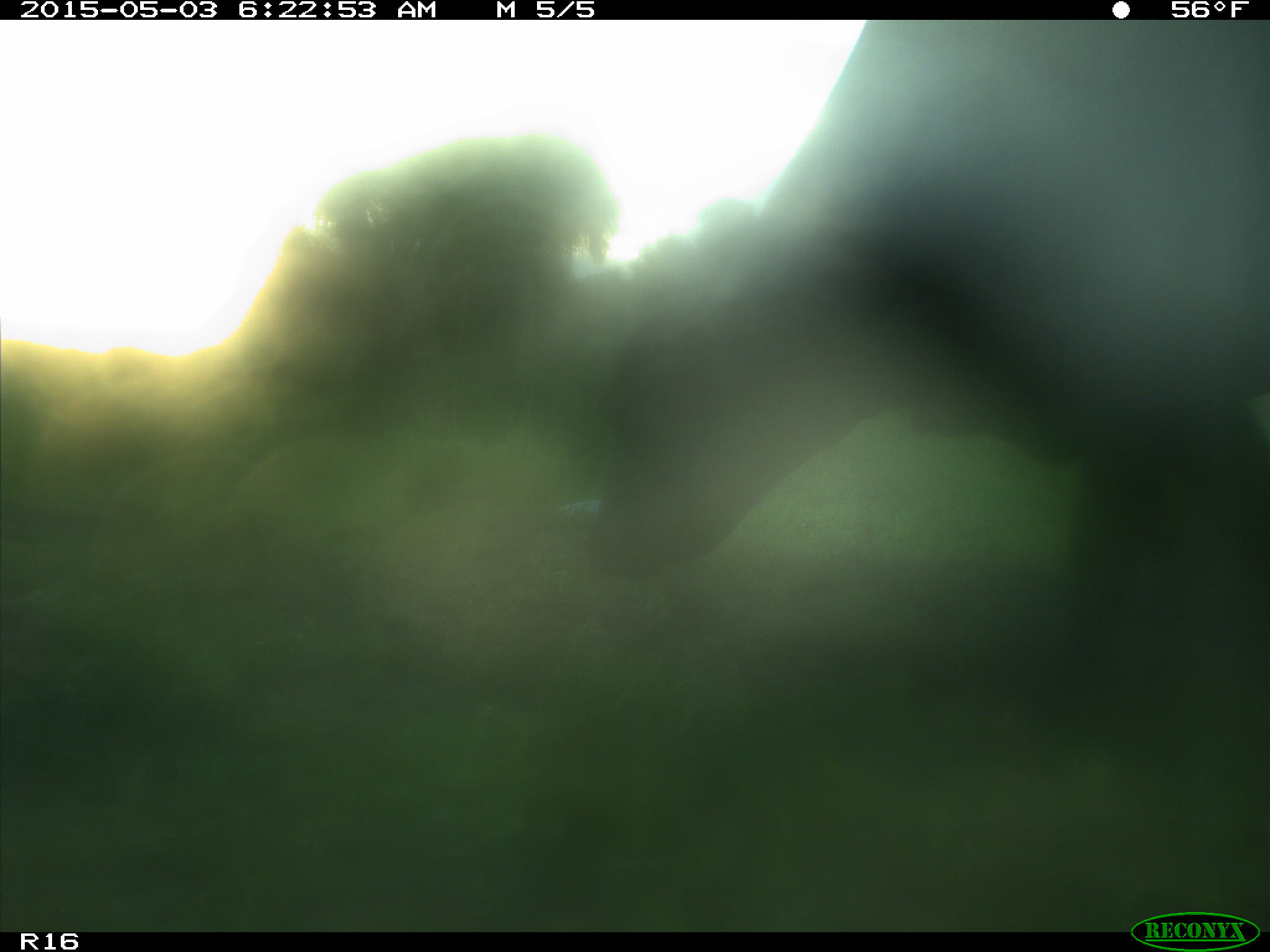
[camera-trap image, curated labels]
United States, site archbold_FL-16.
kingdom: Animalia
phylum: Chordata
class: Mammalia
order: Artiodactyla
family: Bovidae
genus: Bos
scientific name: Bos taurus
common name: domestic cow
Bos taurus (domestic cow).